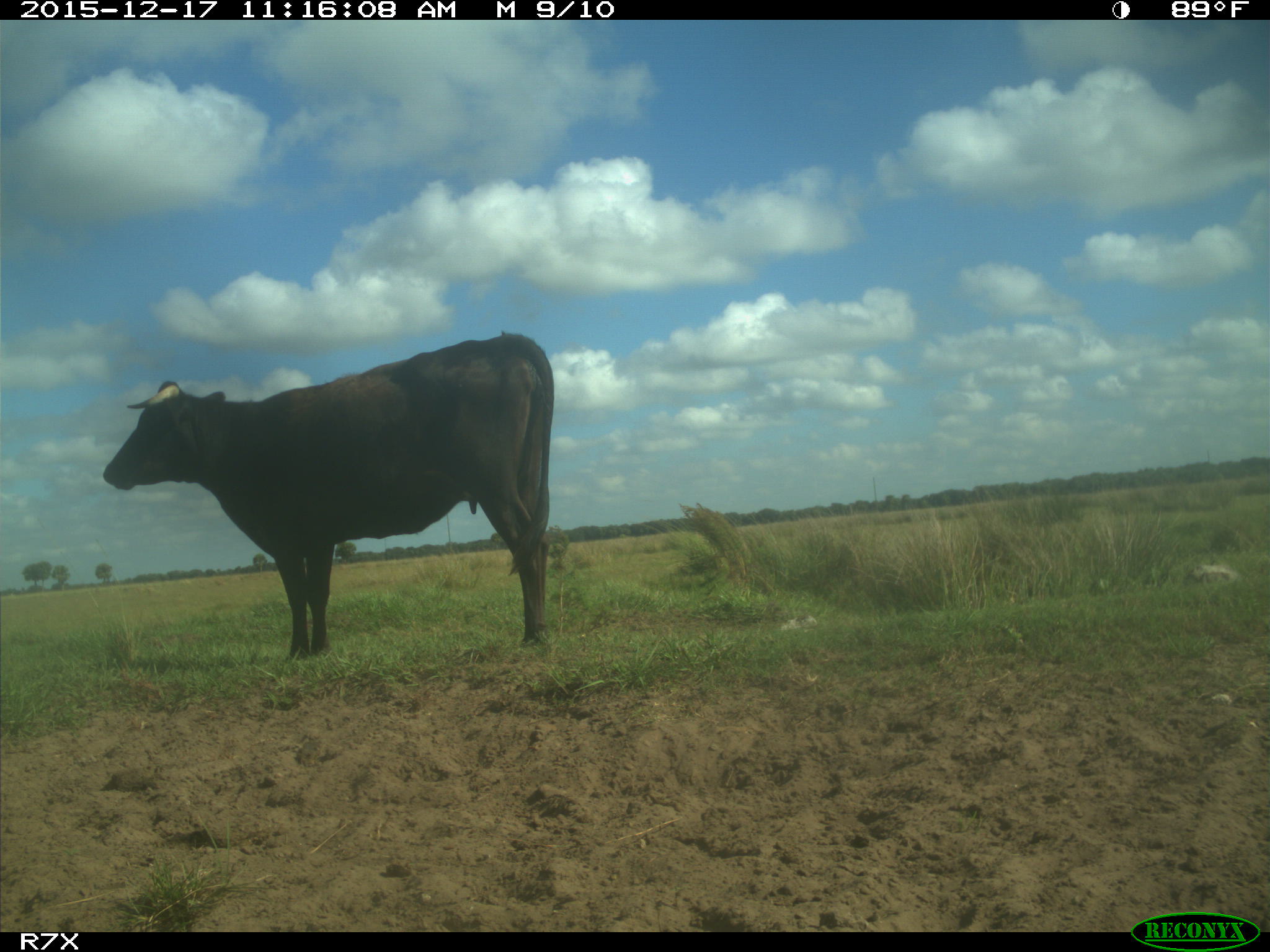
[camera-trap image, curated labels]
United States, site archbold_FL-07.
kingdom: Animalia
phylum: Chordata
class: Mammalia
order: Artiodactyla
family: Bovidae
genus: Bos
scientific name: Bos taurus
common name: domestic cow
Bos taurus (domestic cow).